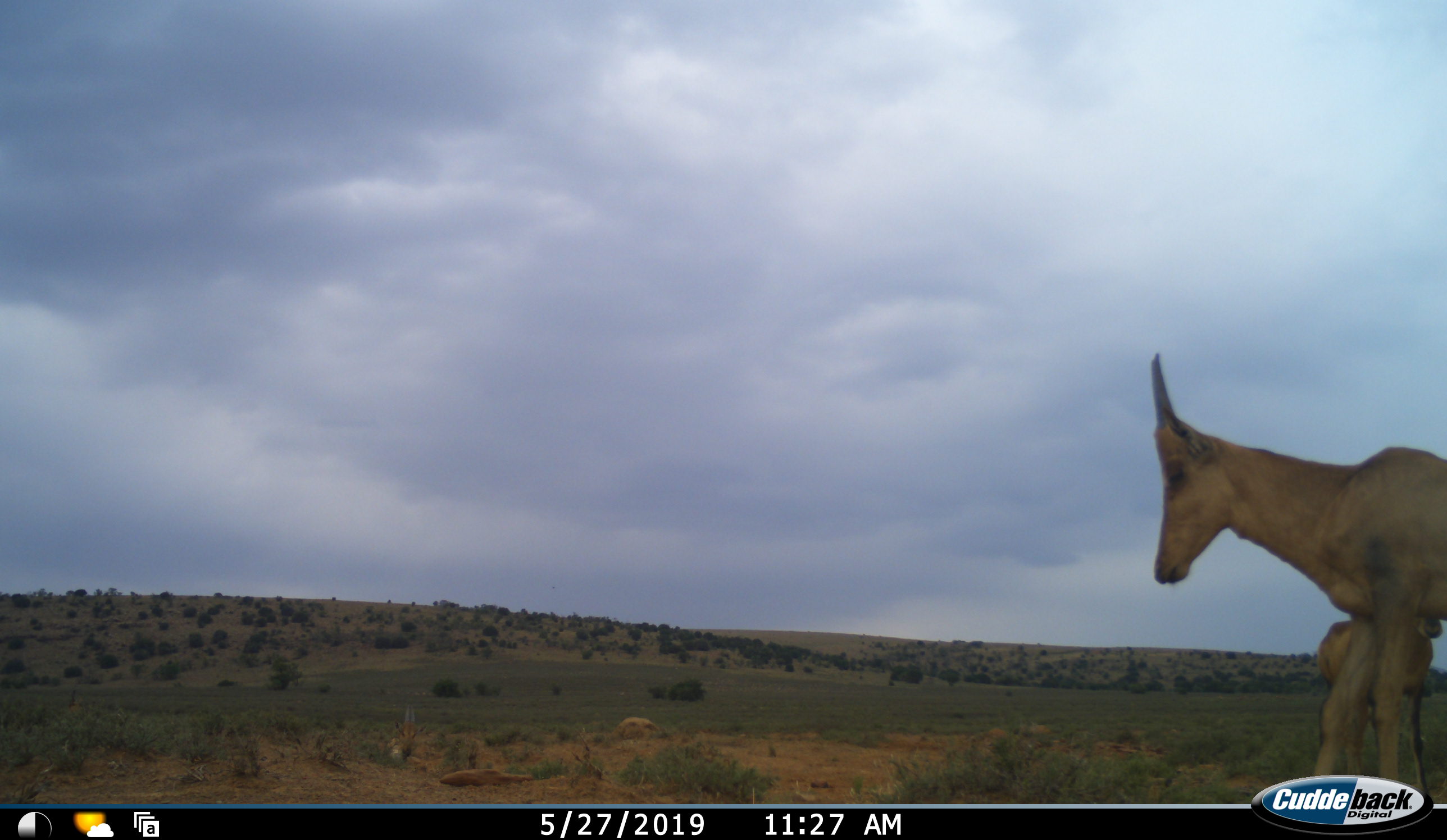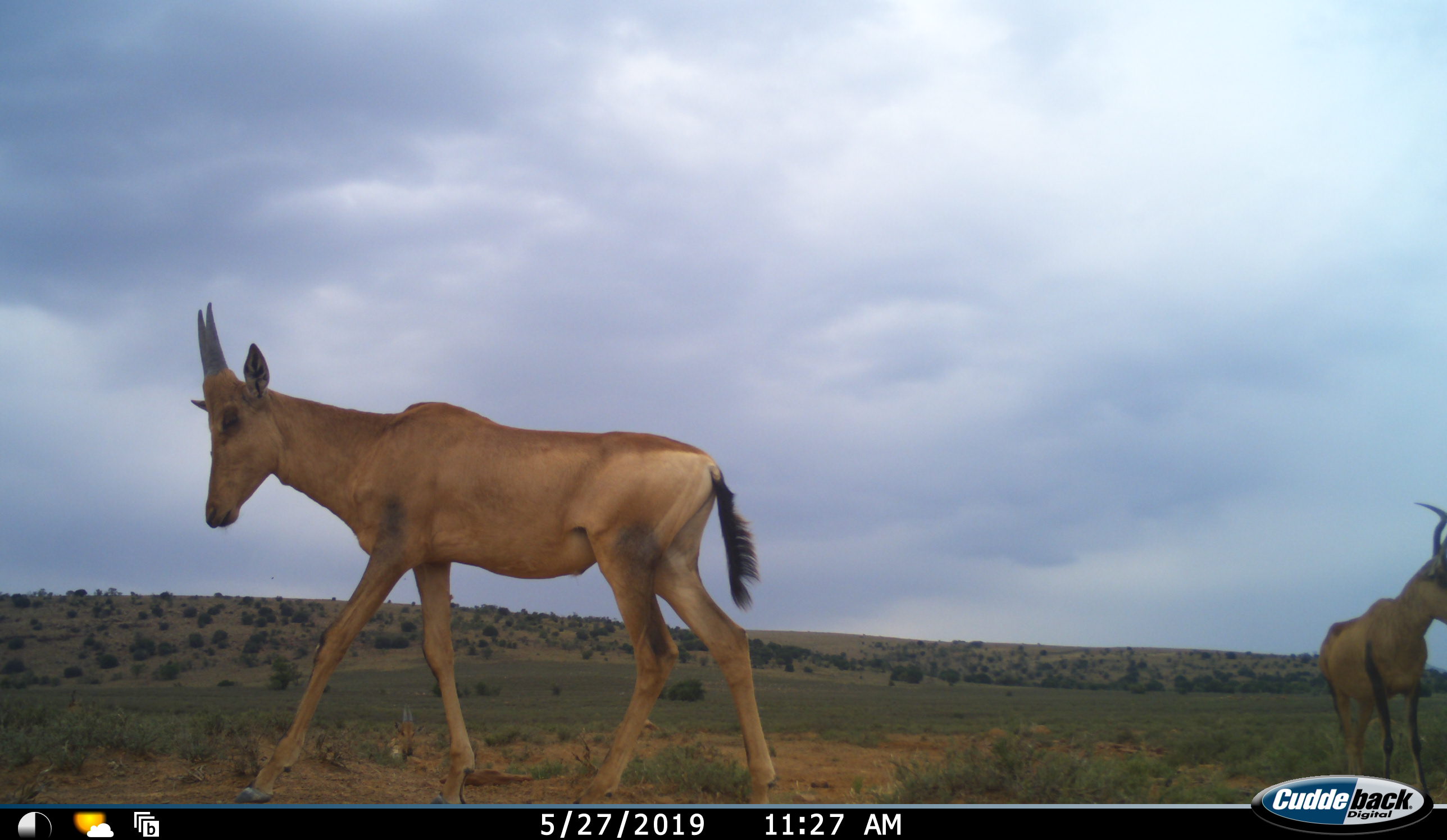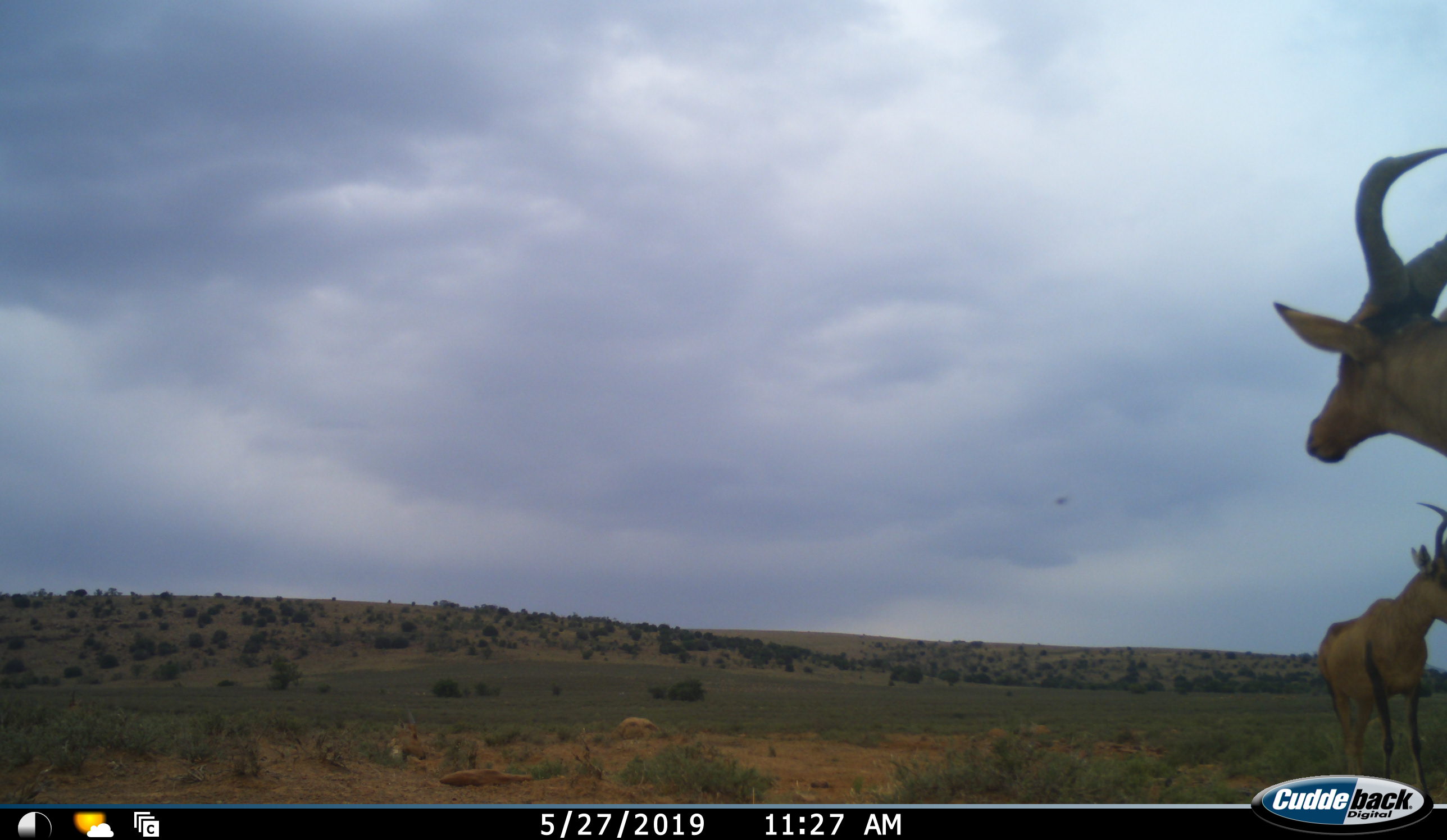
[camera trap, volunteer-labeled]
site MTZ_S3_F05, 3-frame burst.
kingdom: Animalia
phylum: Chordata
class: Mammalia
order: Artiodactyla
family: Bovidae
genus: Alcelaphus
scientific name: Alcelaphus buselaphus caama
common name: red hartebeest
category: hartebeestred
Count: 3.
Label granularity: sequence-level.